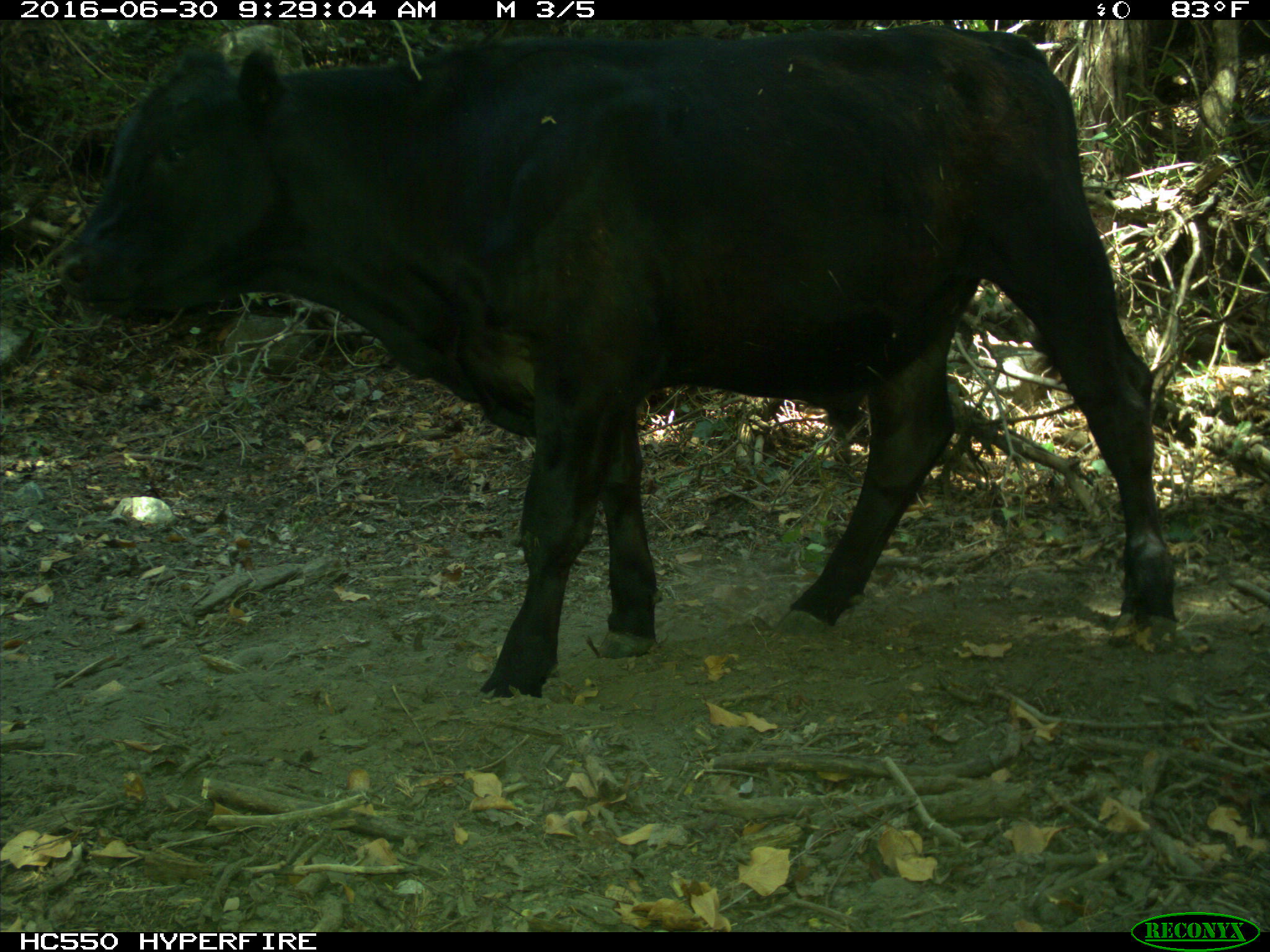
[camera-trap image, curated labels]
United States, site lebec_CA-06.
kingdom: Animalia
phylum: Chordata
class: Mammalia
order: Artiodactyla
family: Bovidae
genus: Bos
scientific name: Bos taurus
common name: domestic cow